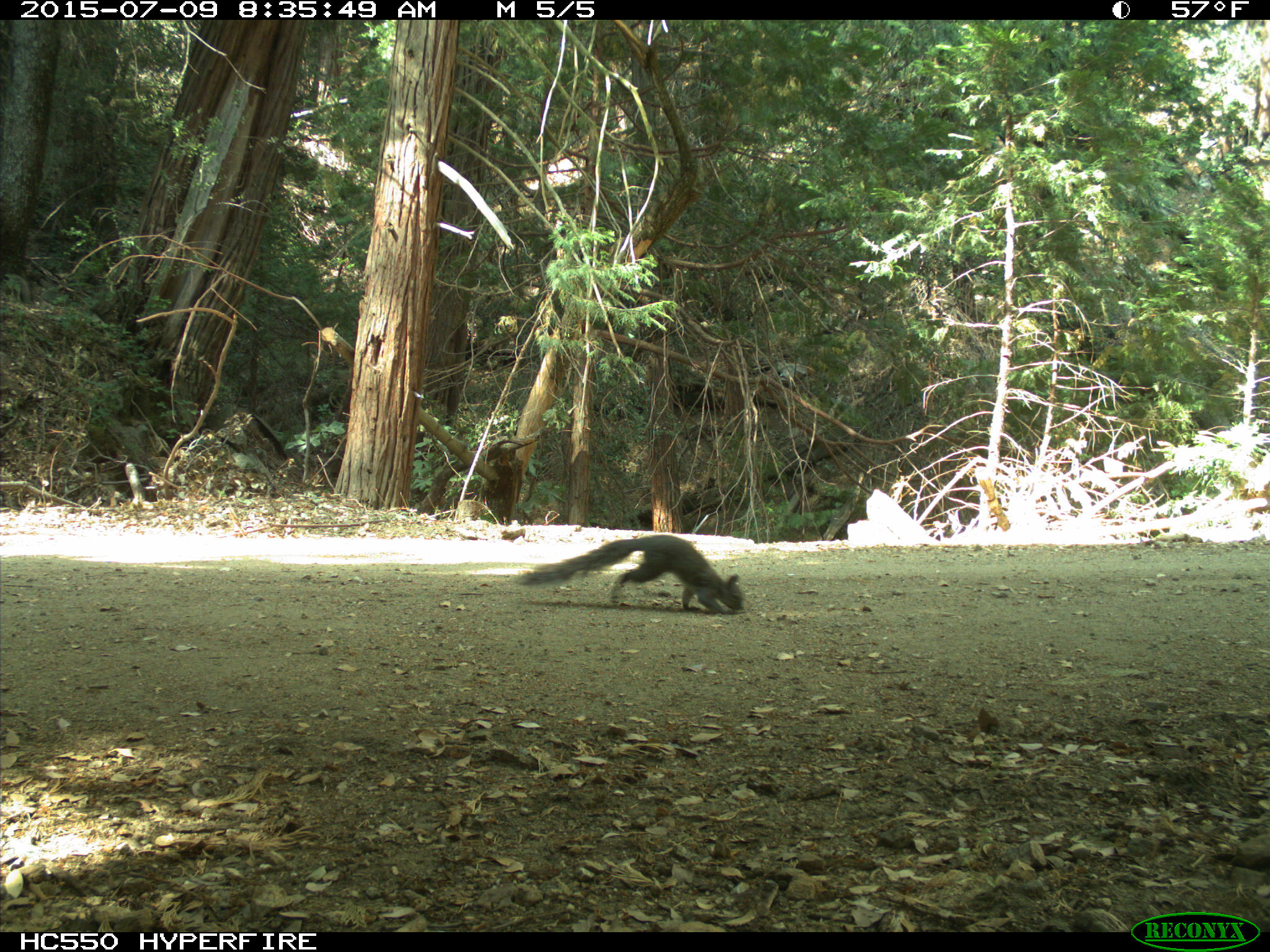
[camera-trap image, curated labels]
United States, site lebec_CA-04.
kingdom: Animalia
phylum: Chordata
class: Mammalia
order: Rodentia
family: Sciuridae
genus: Sciurus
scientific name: Sciurus carolinensis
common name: eastern gray squirrel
Sciurus carolinensis (eastern gray squirrel).